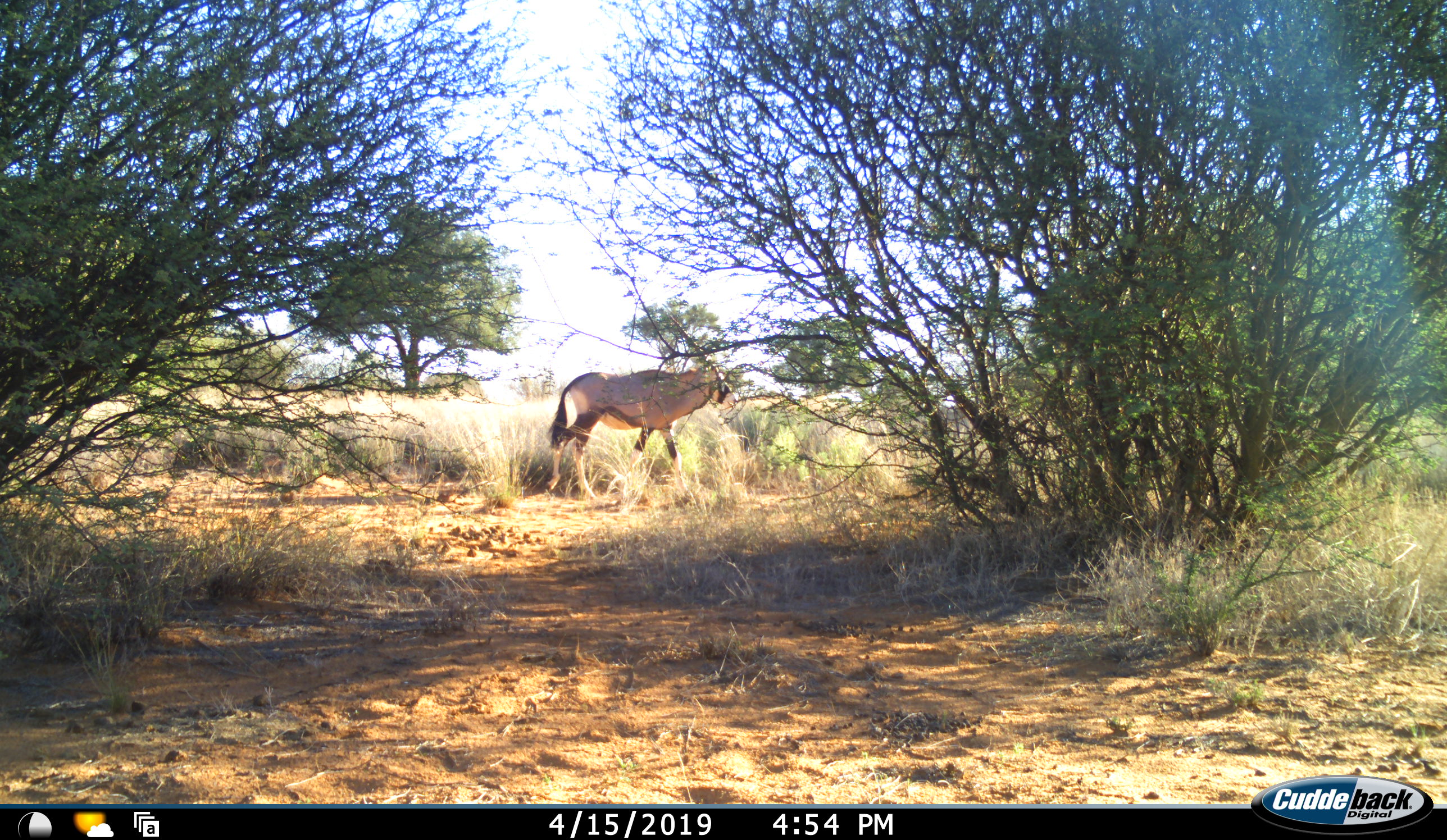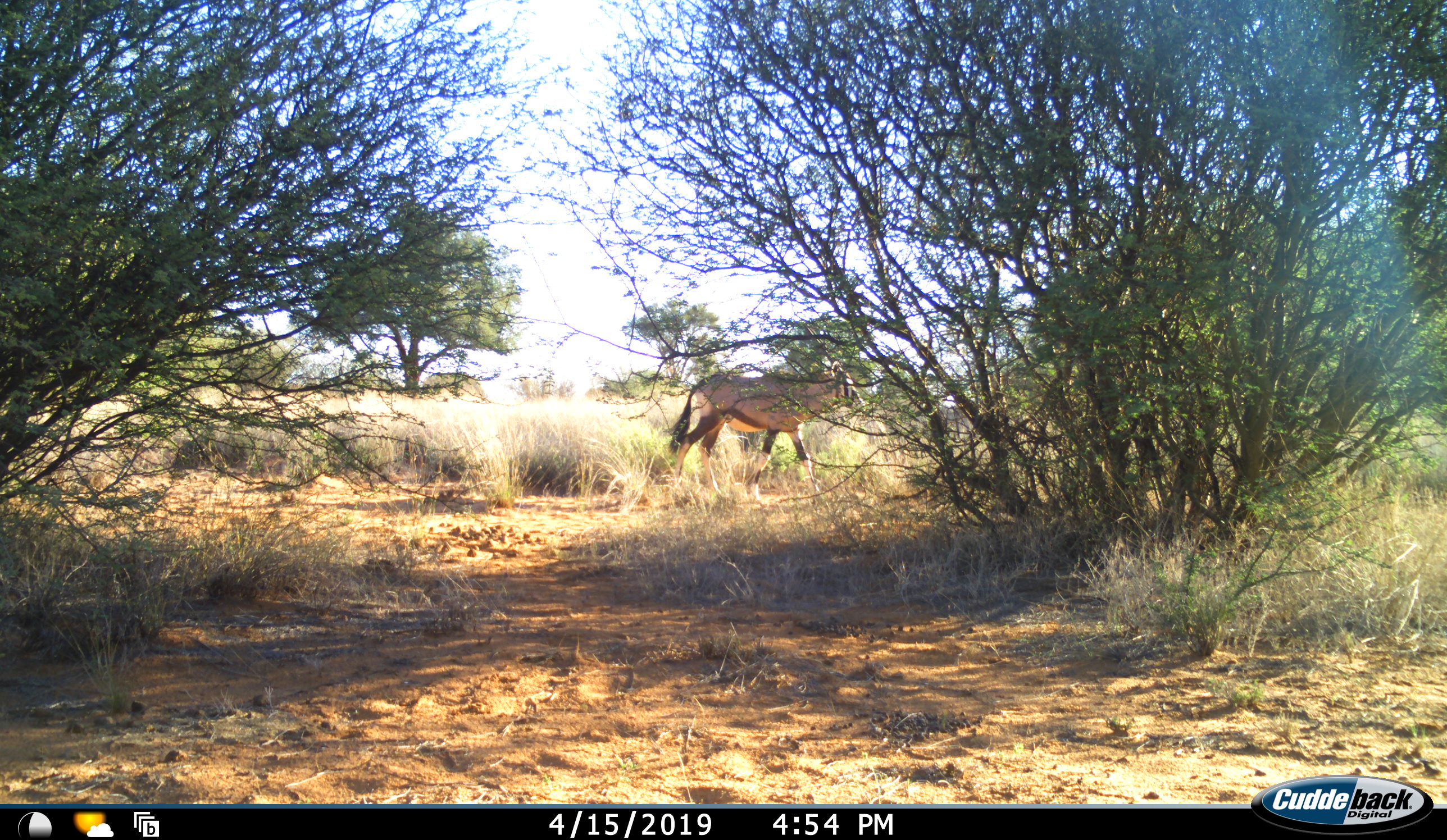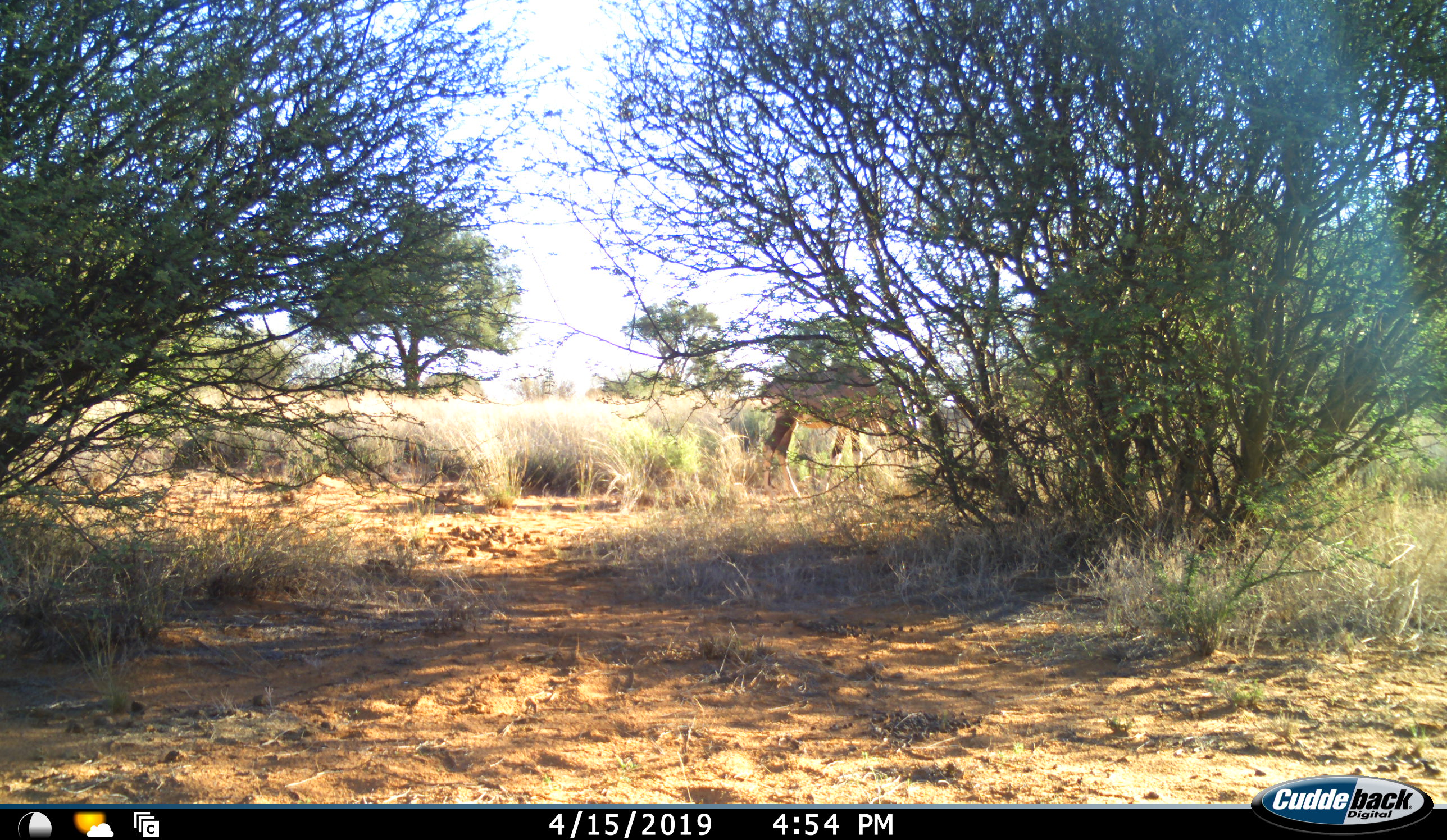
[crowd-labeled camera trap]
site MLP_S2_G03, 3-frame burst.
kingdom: Animalia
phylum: Chordata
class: Mammalia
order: Artiodactyla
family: Bovidae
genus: Oryx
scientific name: Oryx gazella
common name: gemsbok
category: oryx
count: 1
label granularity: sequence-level